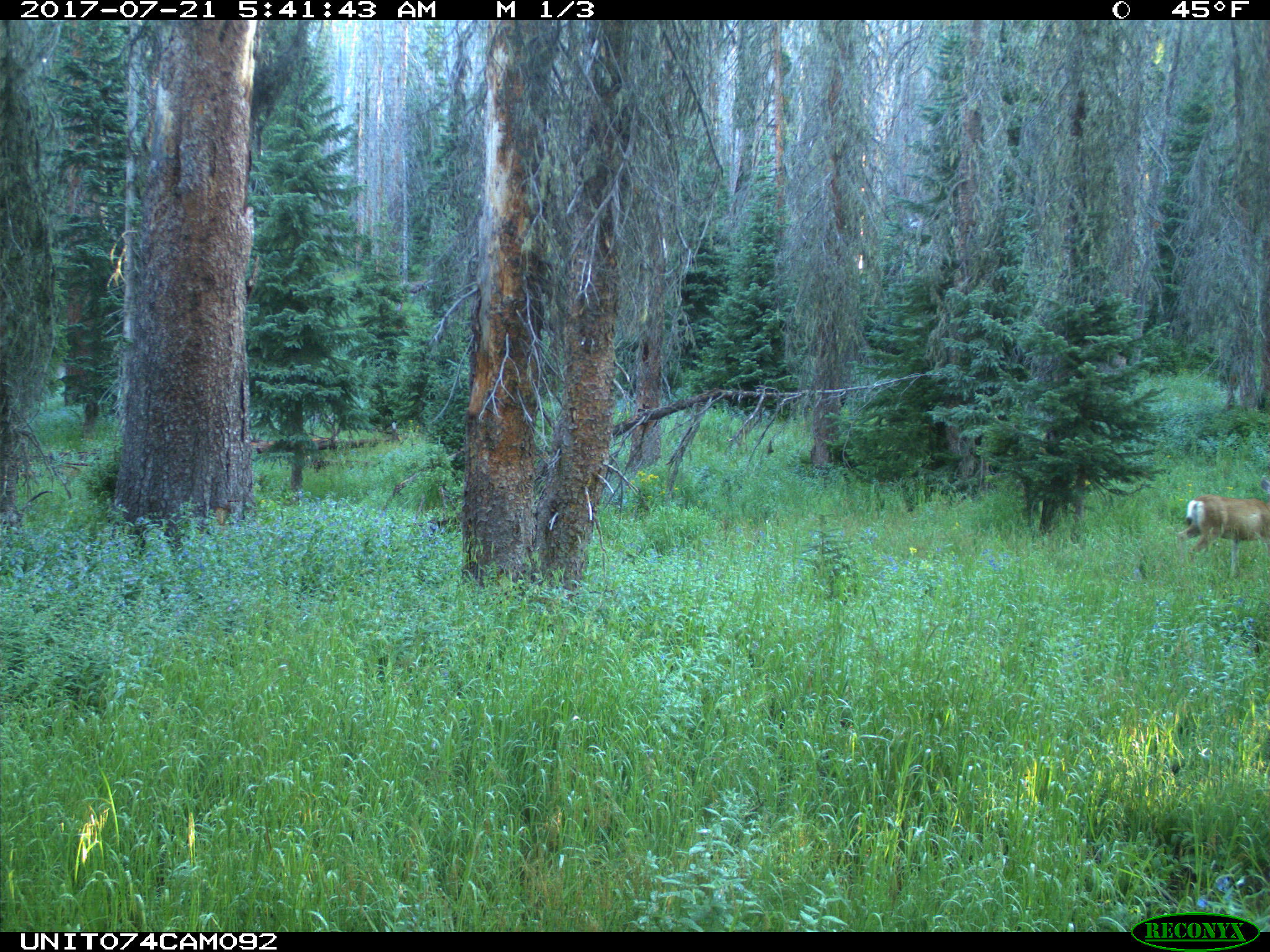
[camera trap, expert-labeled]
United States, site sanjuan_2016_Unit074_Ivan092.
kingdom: Animalia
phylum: Chordata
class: Mammalia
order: Artiodactyla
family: Cervidae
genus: Odocoileus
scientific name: Odocoileus hemionus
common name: mule deer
Odocoileus hemionus (mule deer).